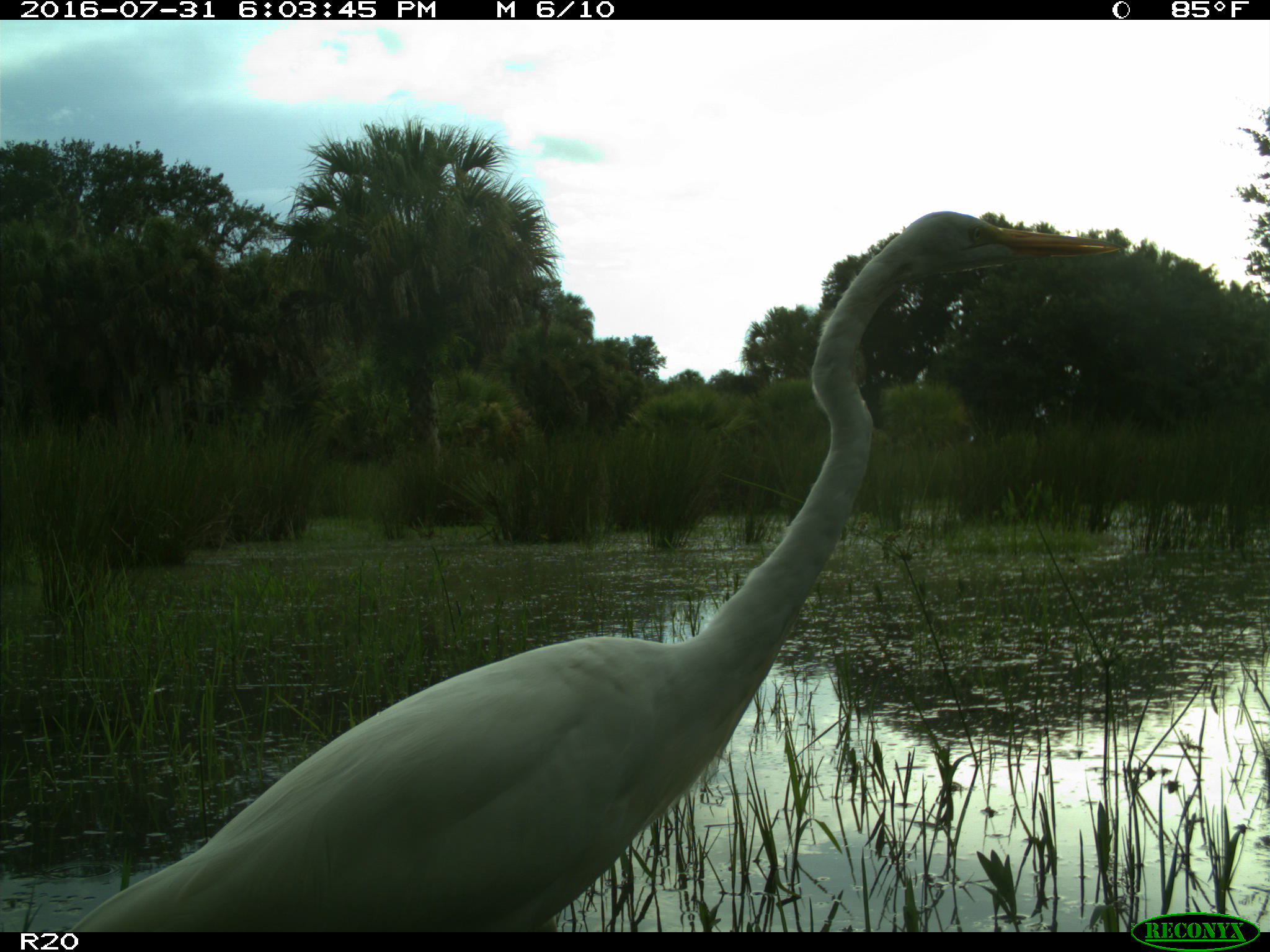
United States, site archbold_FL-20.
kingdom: Animalia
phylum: Chordata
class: Aves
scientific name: Aves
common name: birds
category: unidentified bird